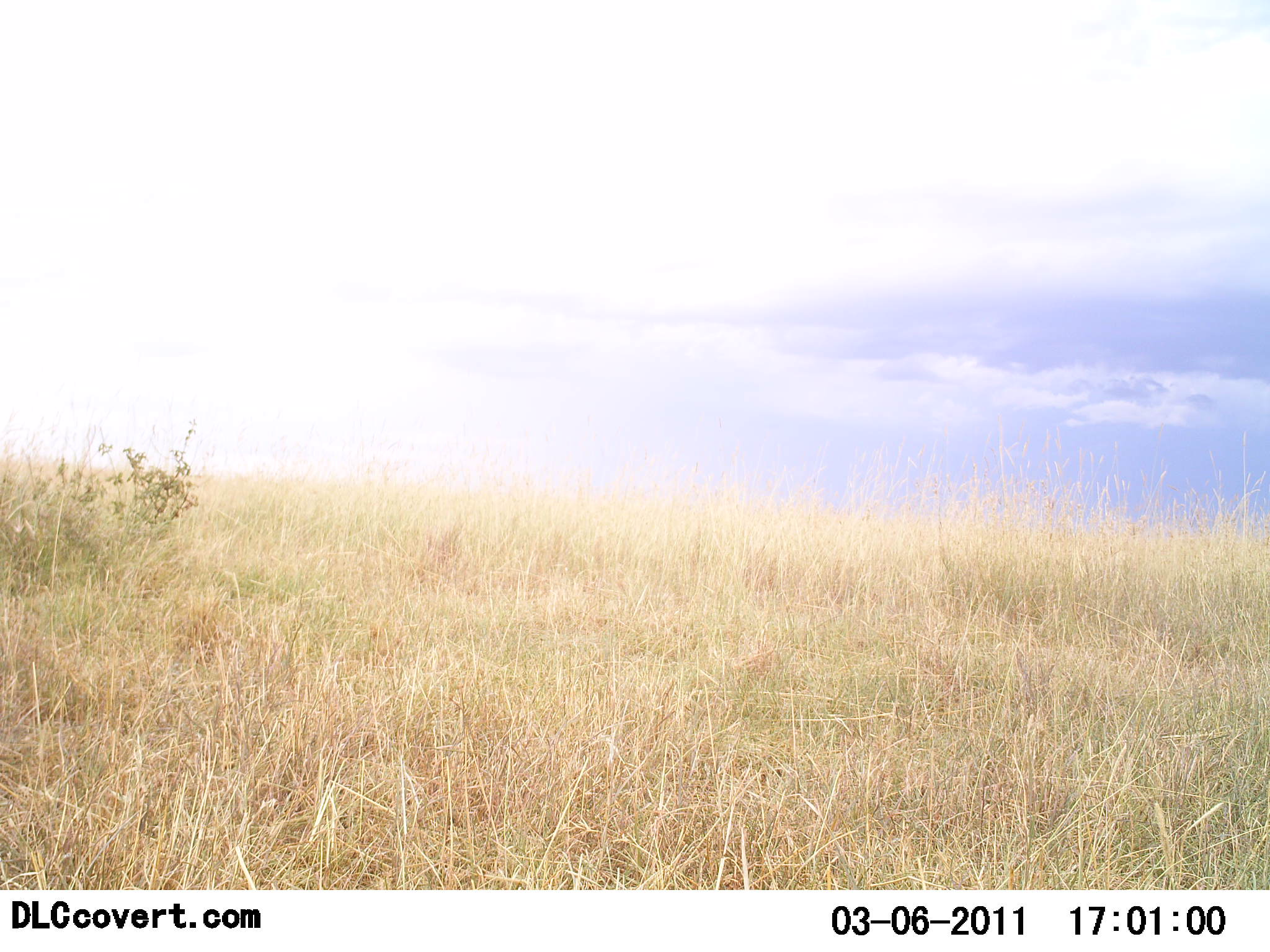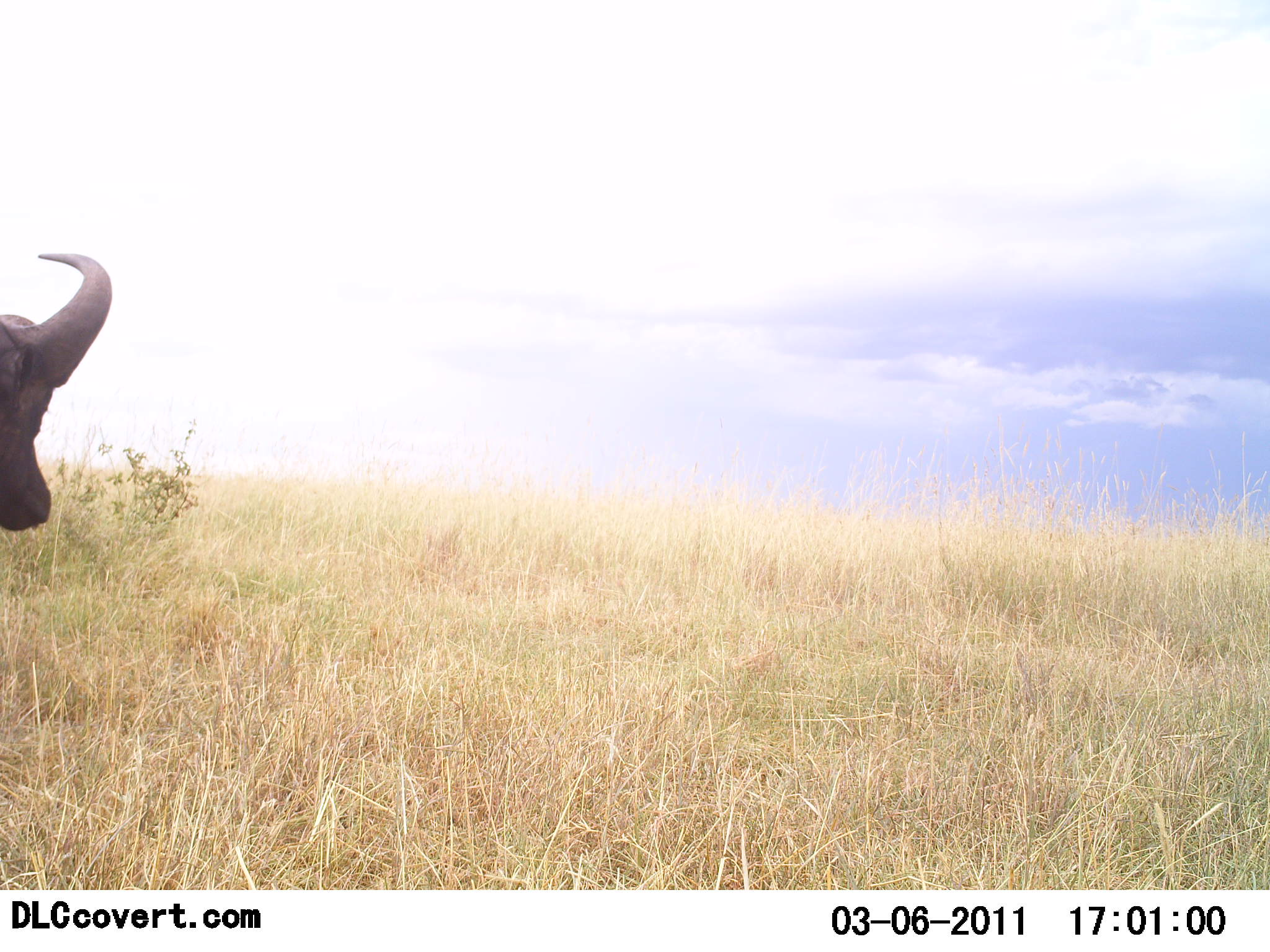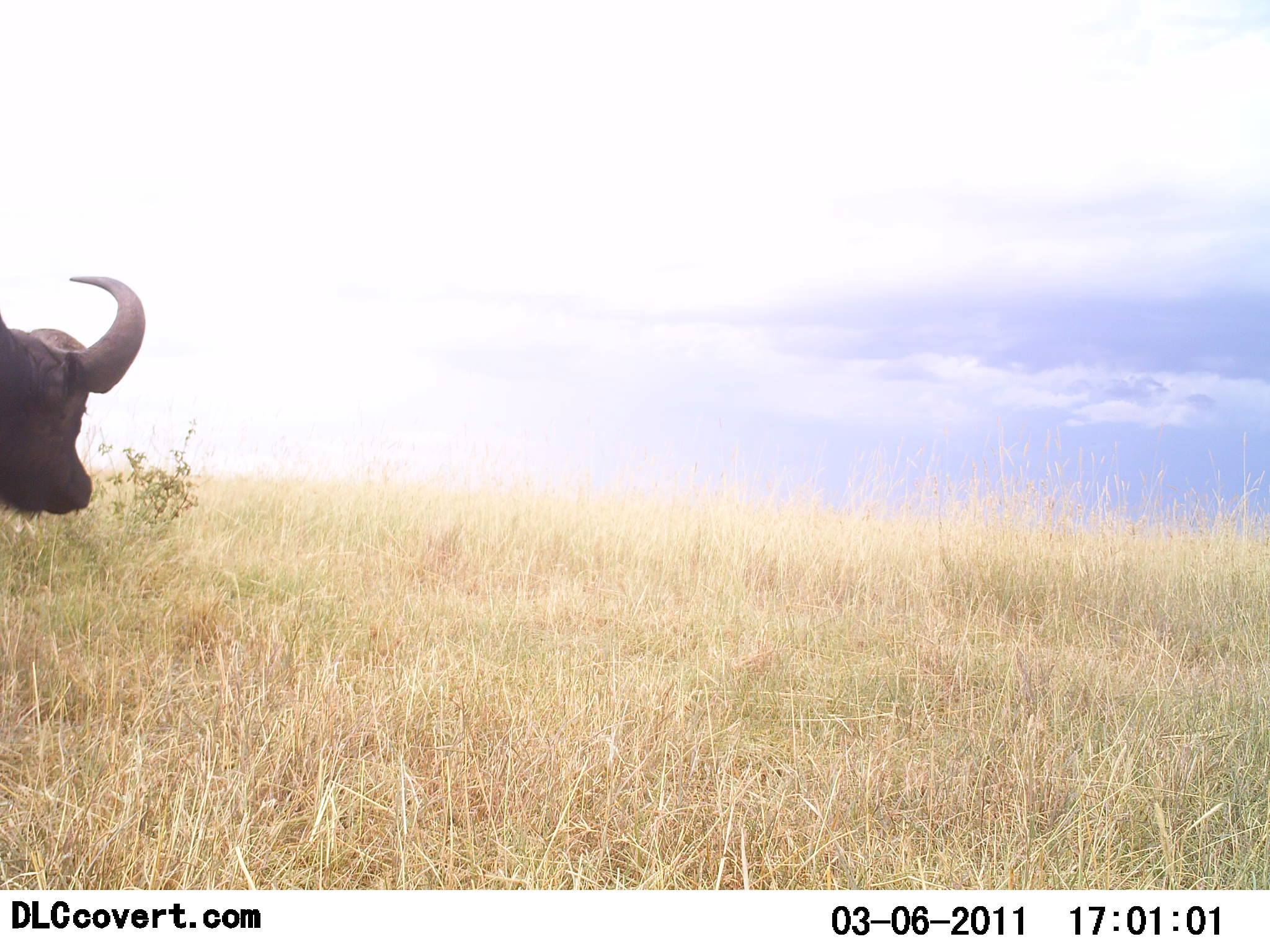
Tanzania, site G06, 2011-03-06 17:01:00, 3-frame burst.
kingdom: Animalia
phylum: Chordata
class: Mammalia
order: Artiodactyla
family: Bovidae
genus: Syncerus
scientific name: Syncerus caffer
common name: cape buffalo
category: buffalo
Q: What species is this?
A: Buffalo (cape buffalo) (Syncerus caffer).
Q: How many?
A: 1.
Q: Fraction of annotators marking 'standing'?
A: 18%.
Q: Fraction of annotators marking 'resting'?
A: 0%.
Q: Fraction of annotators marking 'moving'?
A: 82%.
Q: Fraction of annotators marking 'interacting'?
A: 0%.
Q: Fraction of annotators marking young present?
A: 0%.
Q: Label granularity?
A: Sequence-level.